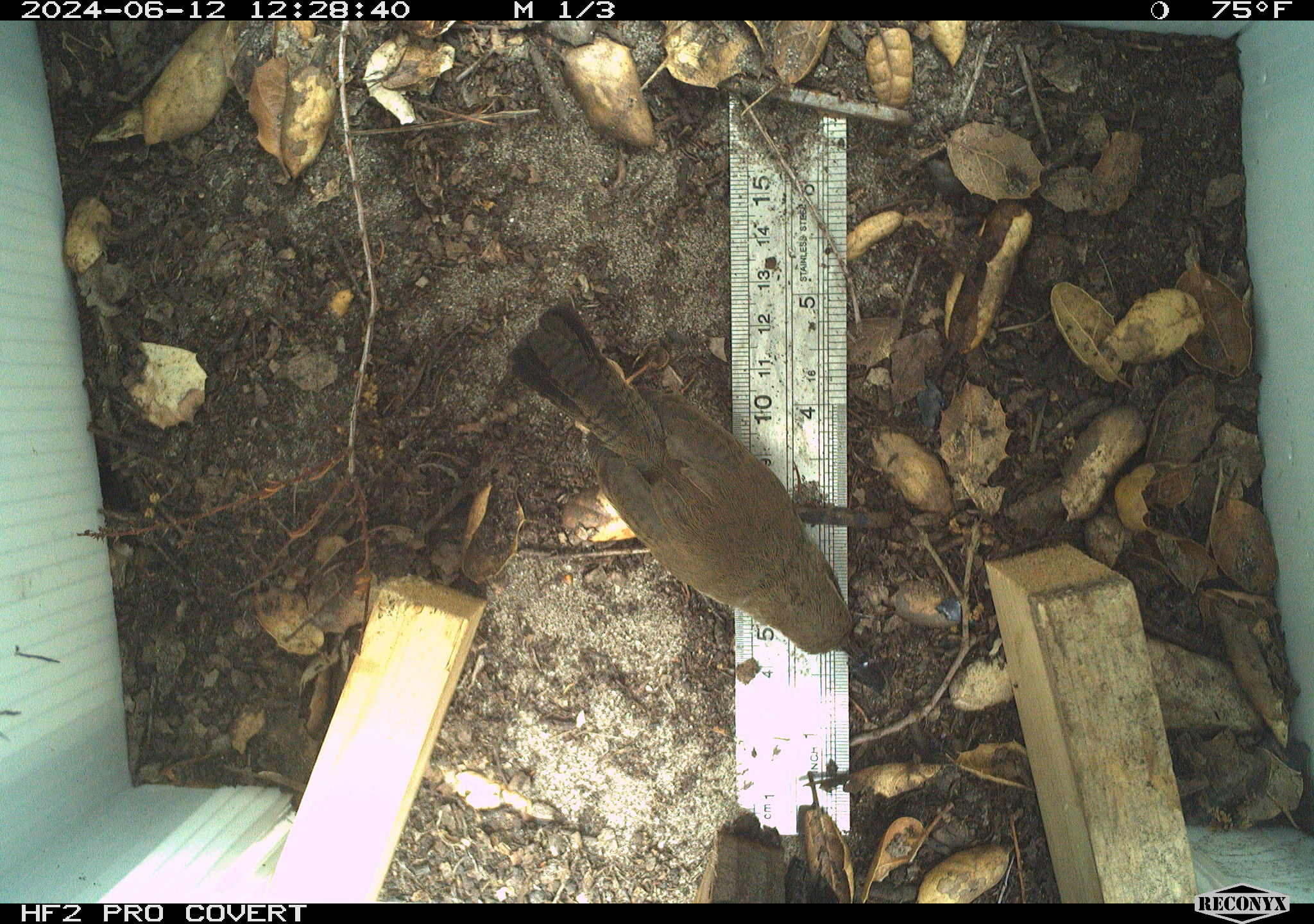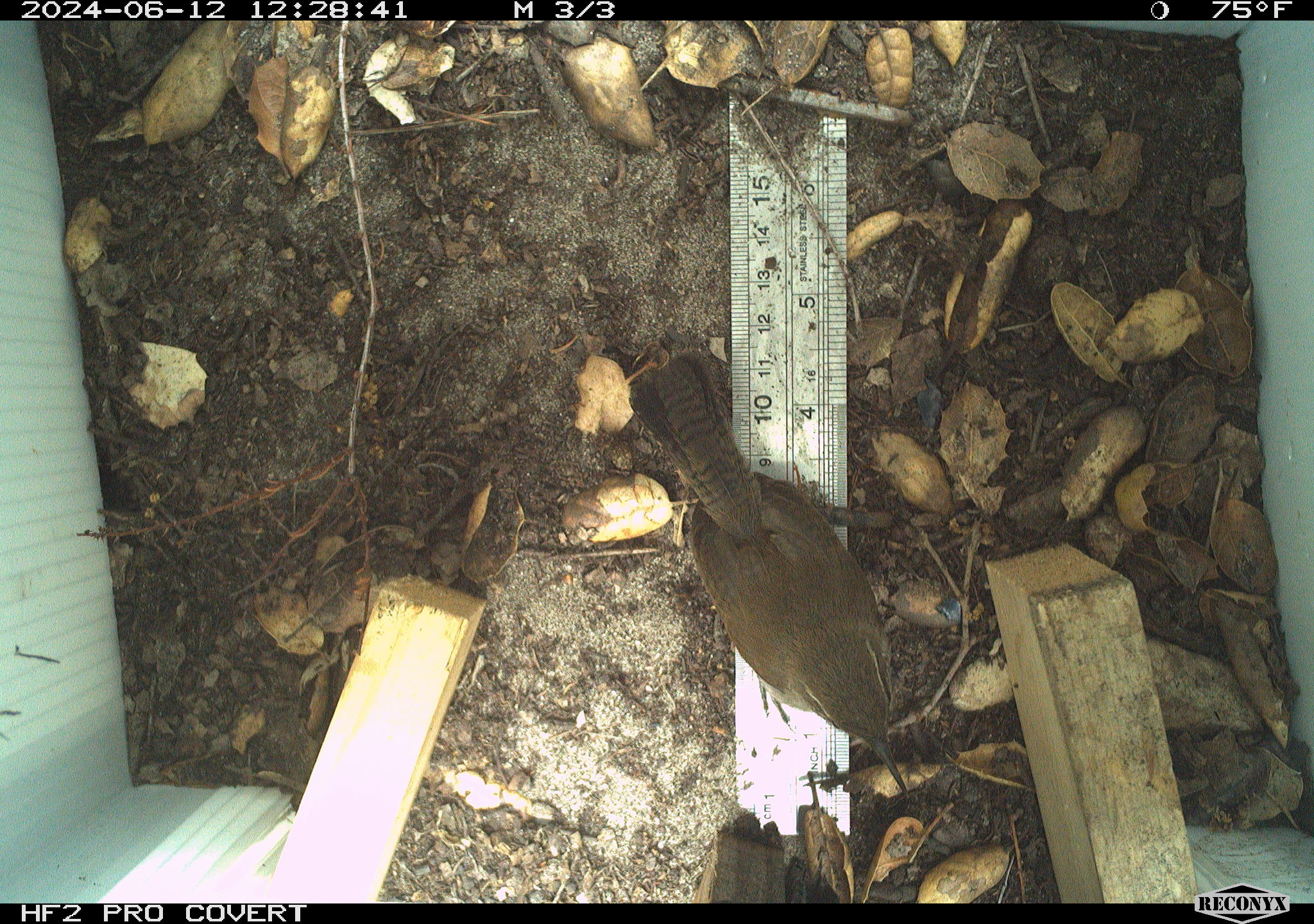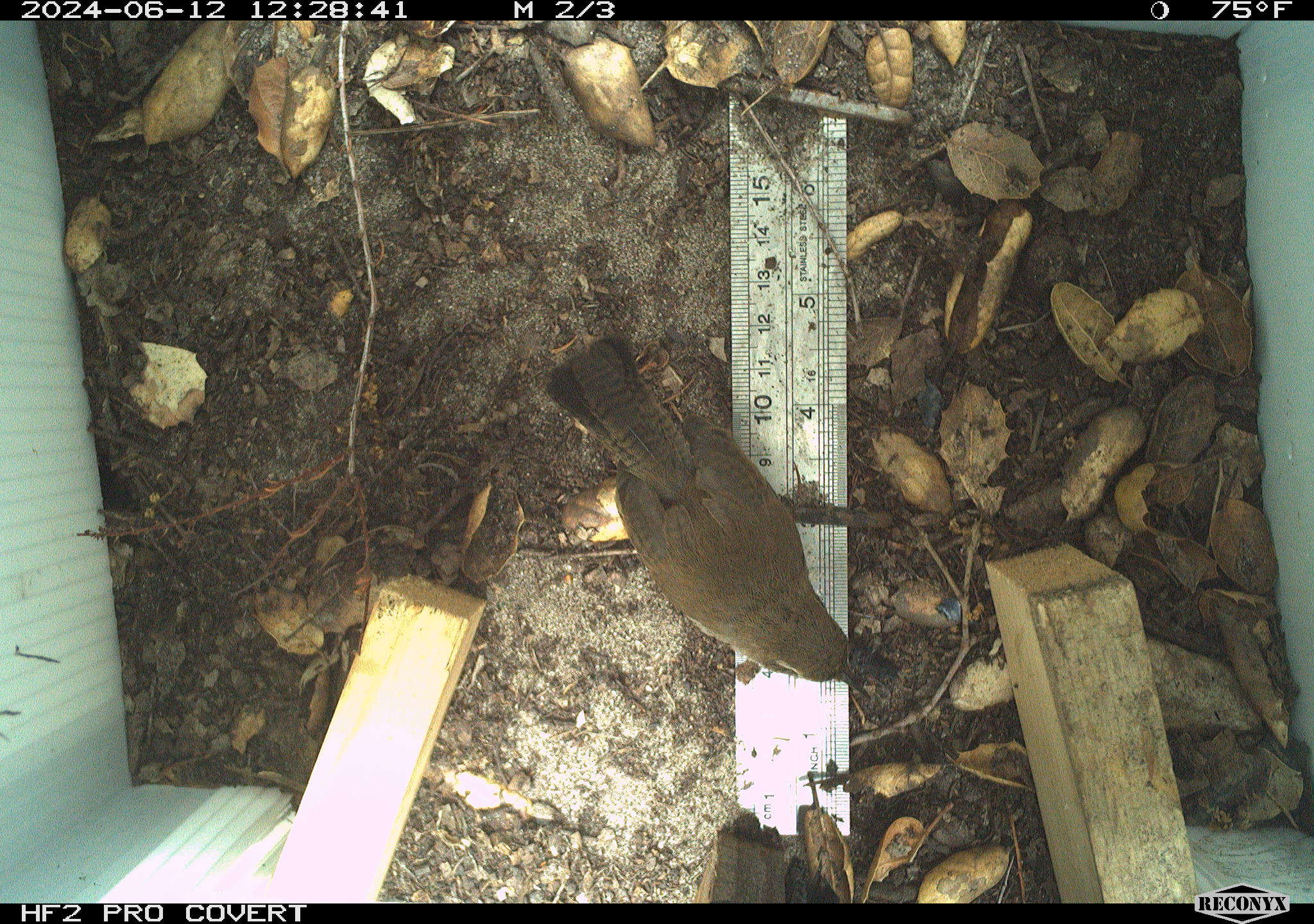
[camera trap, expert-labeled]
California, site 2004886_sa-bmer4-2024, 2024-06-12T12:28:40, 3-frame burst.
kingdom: Animalia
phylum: Chordata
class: Aves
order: Passeriformes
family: Troglodytidae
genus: Thryomanes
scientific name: Thryomanes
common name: wren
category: thryomanes species